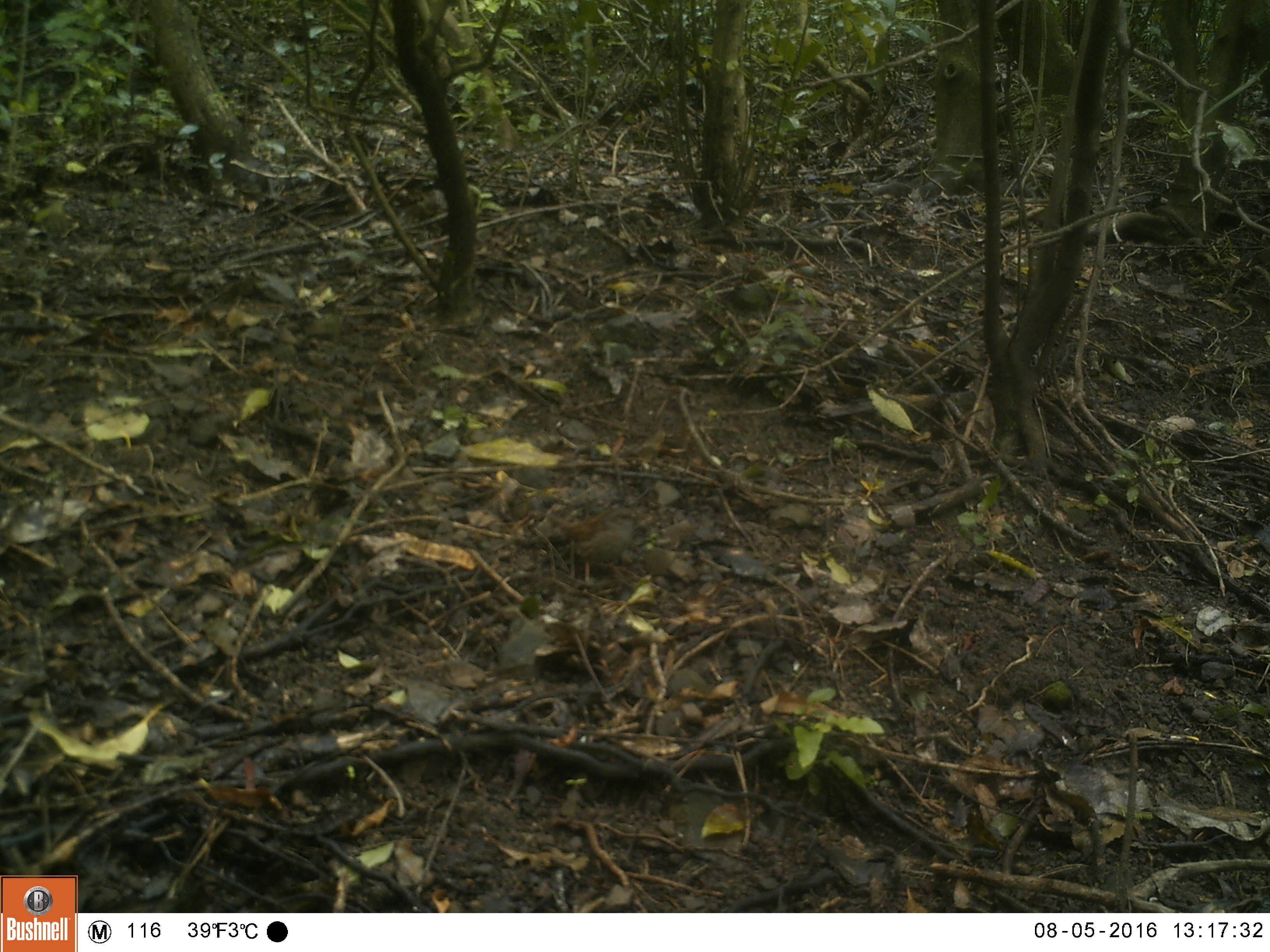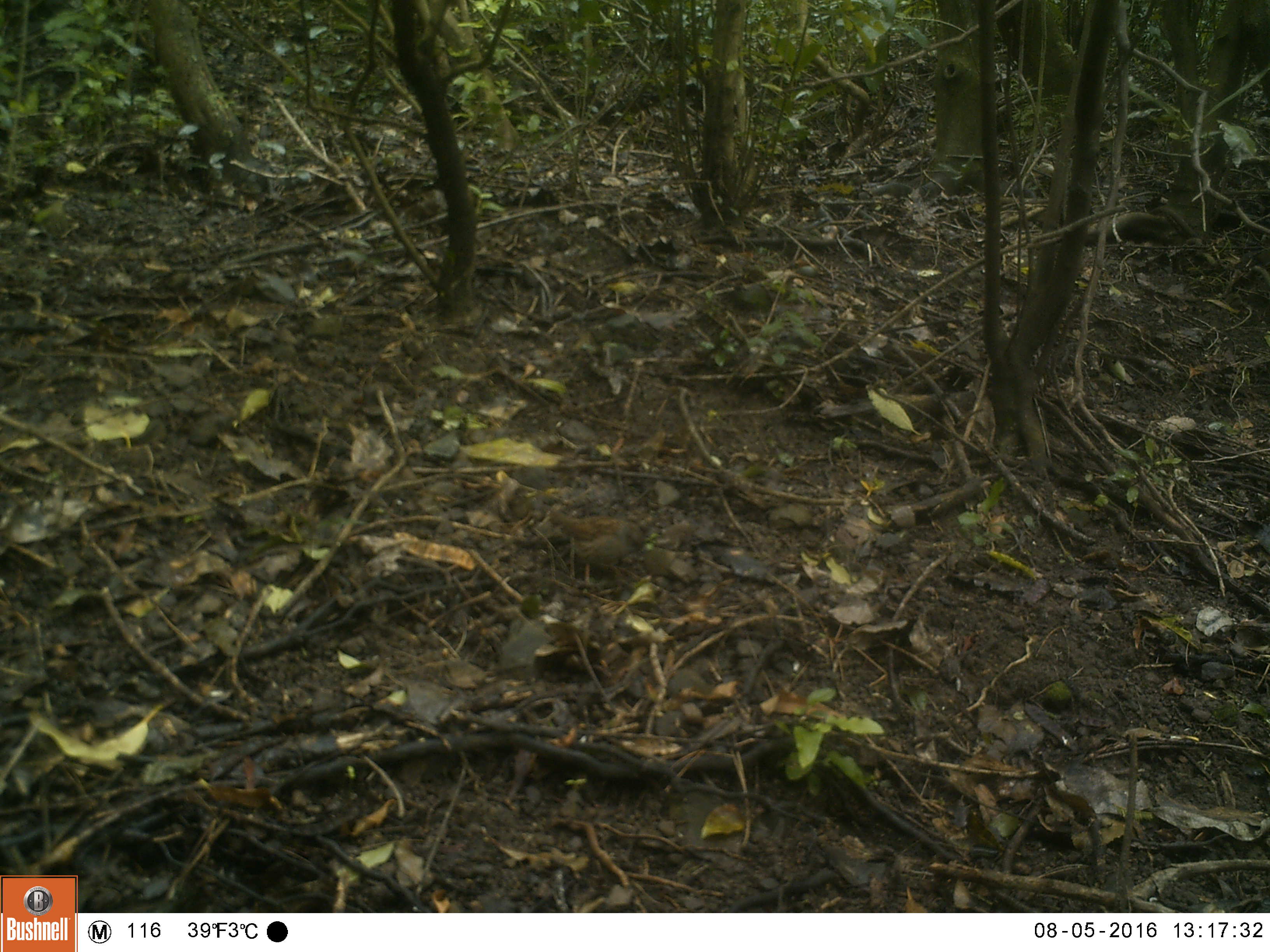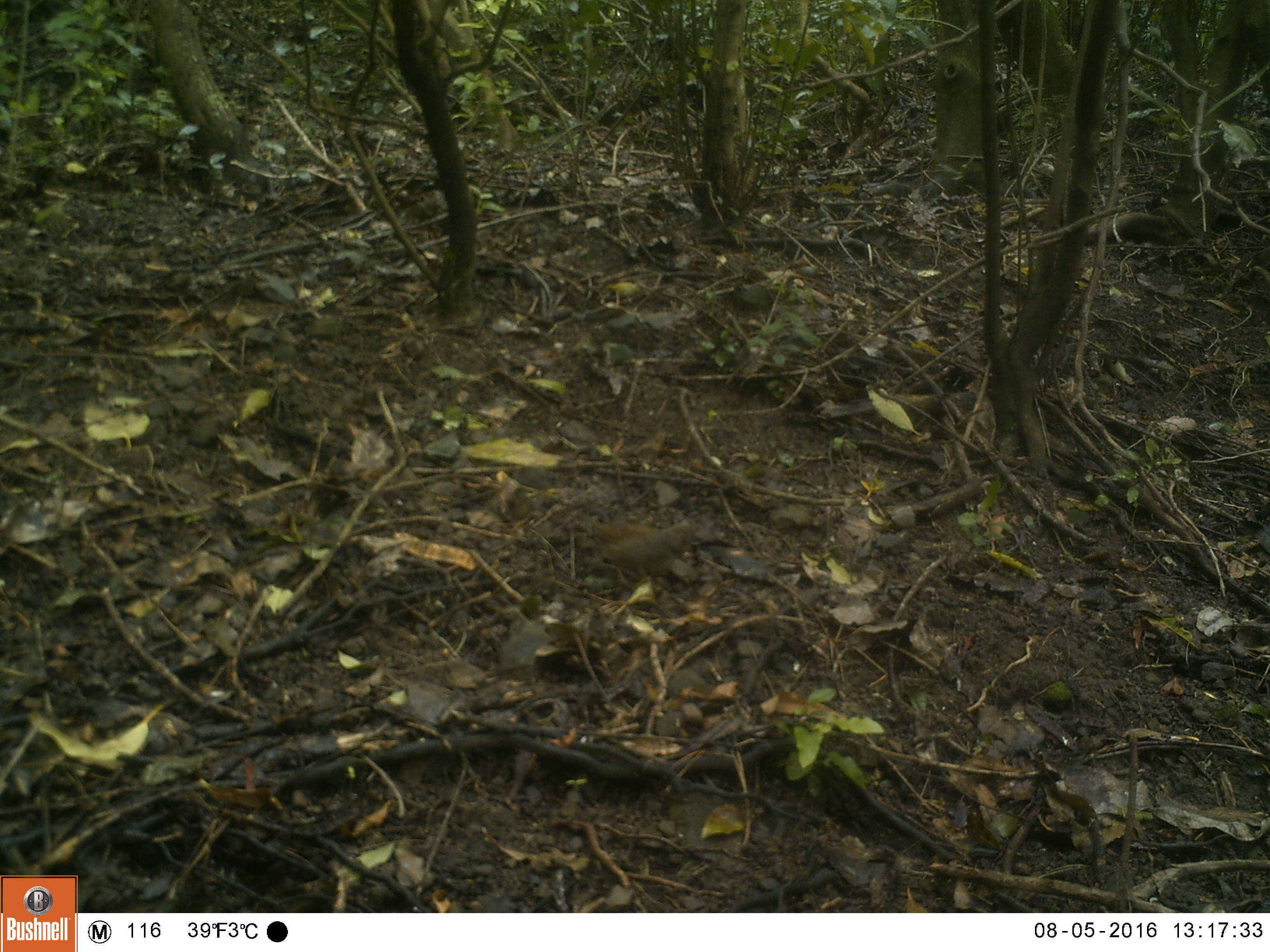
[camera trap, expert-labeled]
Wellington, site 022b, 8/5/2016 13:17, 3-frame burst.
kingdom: Animalia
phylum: Chordata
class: Aves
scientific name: Aves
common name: bird